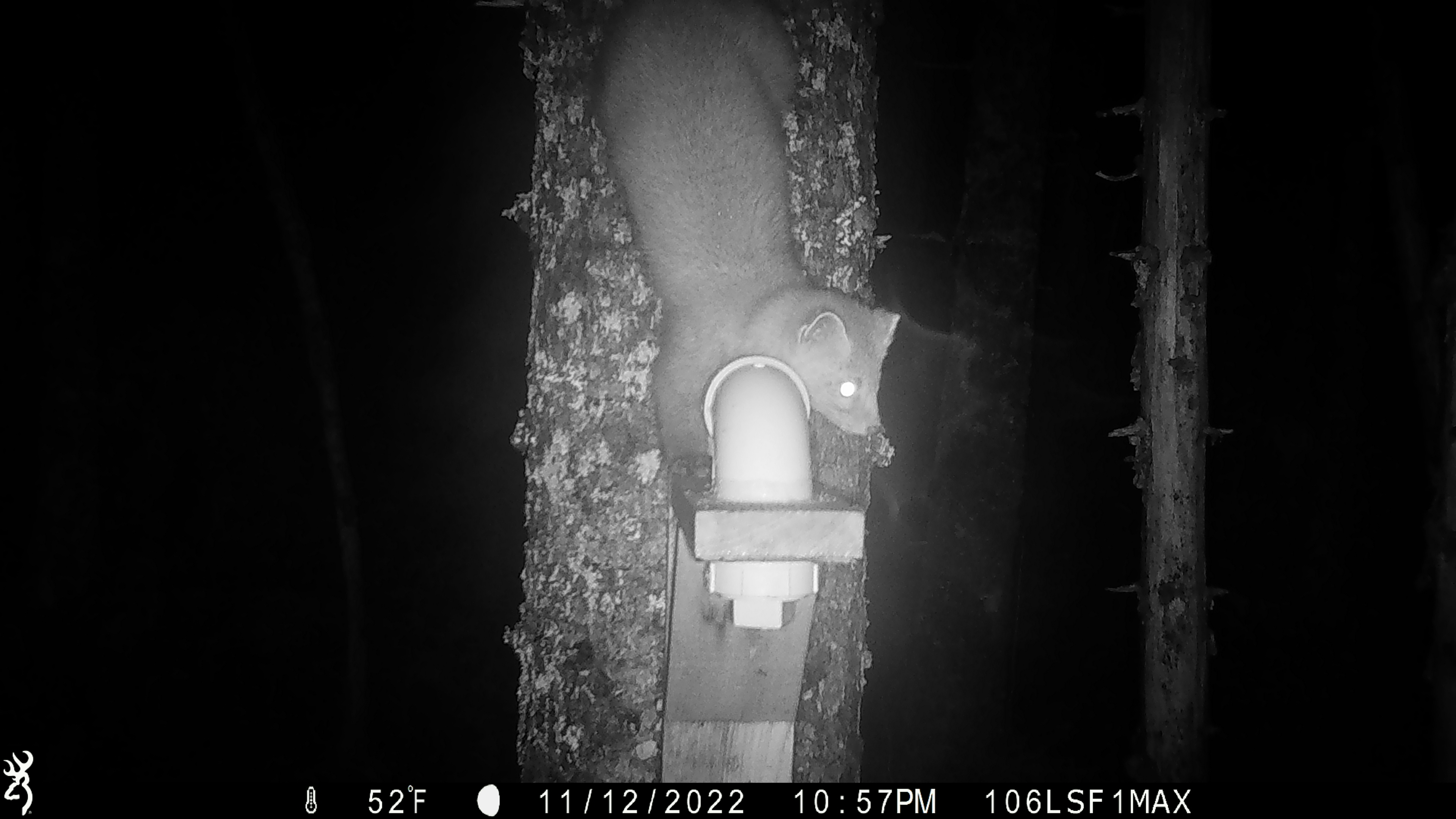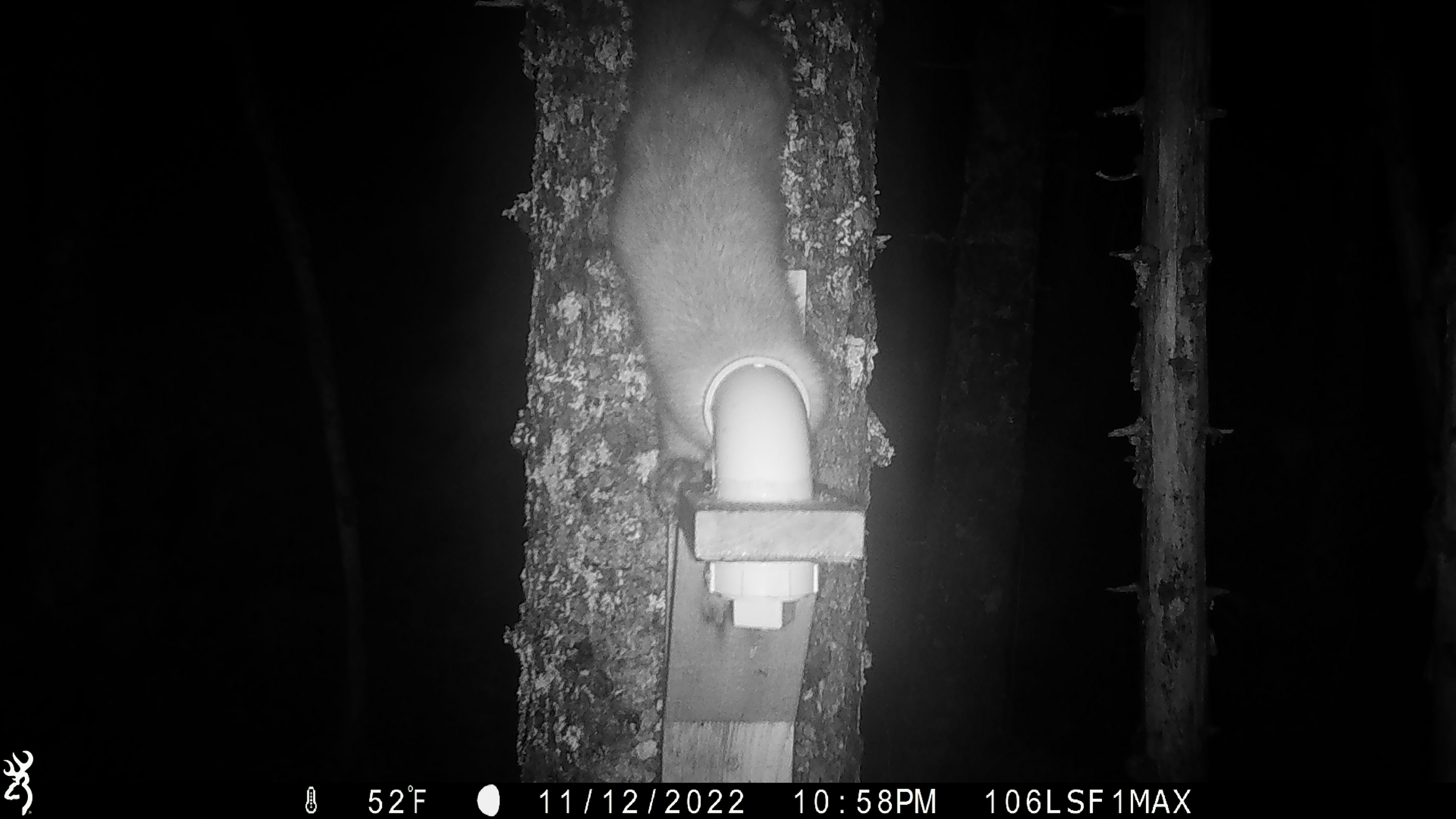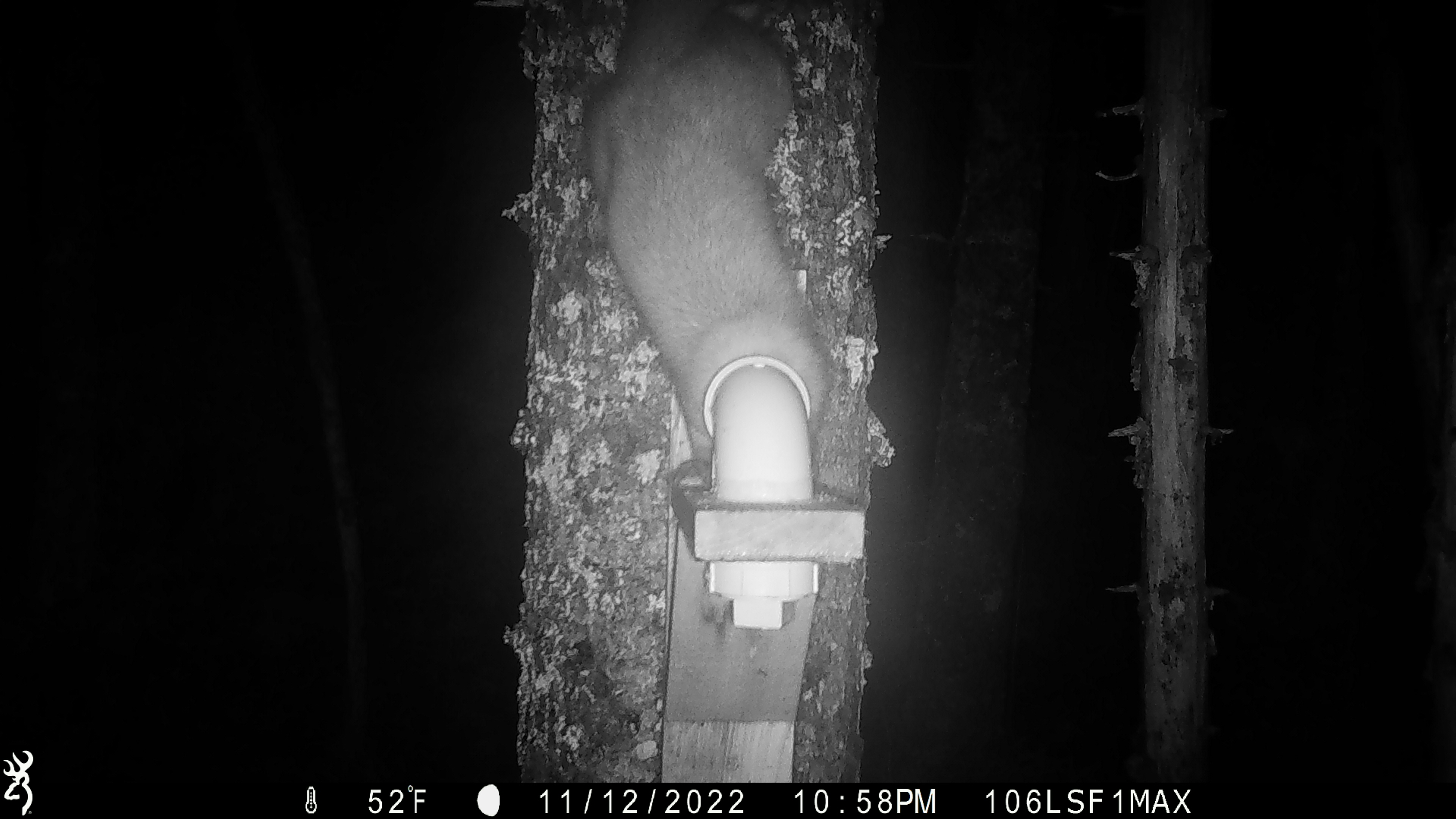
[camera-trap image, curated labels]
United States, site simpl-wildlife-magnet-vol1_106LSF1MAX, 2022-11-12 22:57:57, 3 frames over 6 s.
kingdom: Animalia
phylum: Chordata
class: Mammalia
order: Carnivora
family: Mustelidae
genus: Martes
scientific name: Martes americana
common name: american marten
American marten (Martes americana).